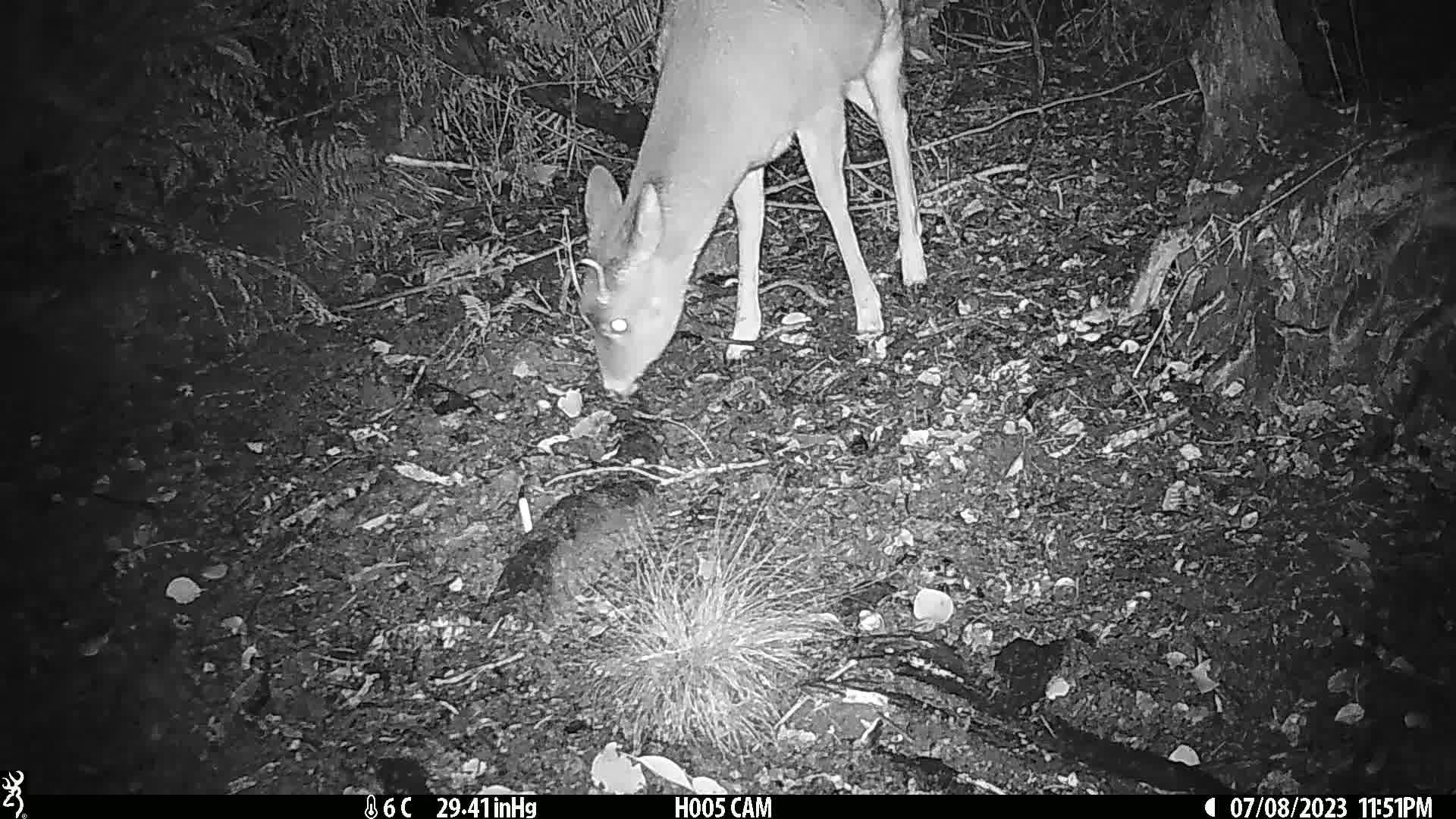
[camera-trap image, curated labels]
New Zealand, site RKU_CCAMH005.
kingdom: Animalia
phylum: Chordata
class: Mammalia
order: Artiodactyla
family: Cervidae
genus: Odocoileus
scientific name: Odocoileus virginianus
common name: white-tailed deer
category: white tailed deer